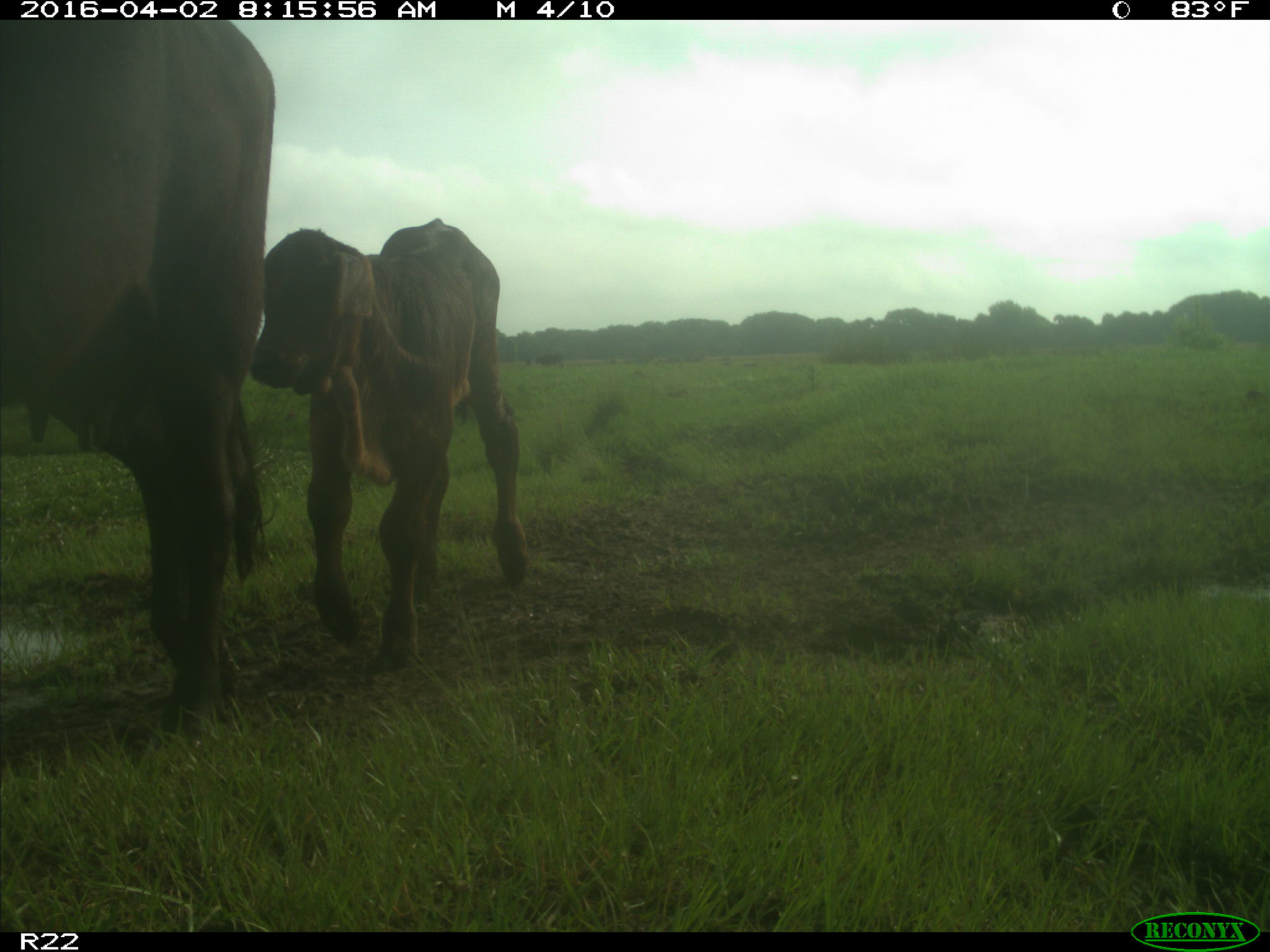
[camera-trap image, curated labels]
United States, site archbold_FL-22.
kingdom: Animalia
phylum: Chordata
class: Mammalia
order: Artiodactyla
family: Bovidae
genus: Bos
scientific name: Bos taurus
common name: domestic cow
Bos taurus (domestic cow).